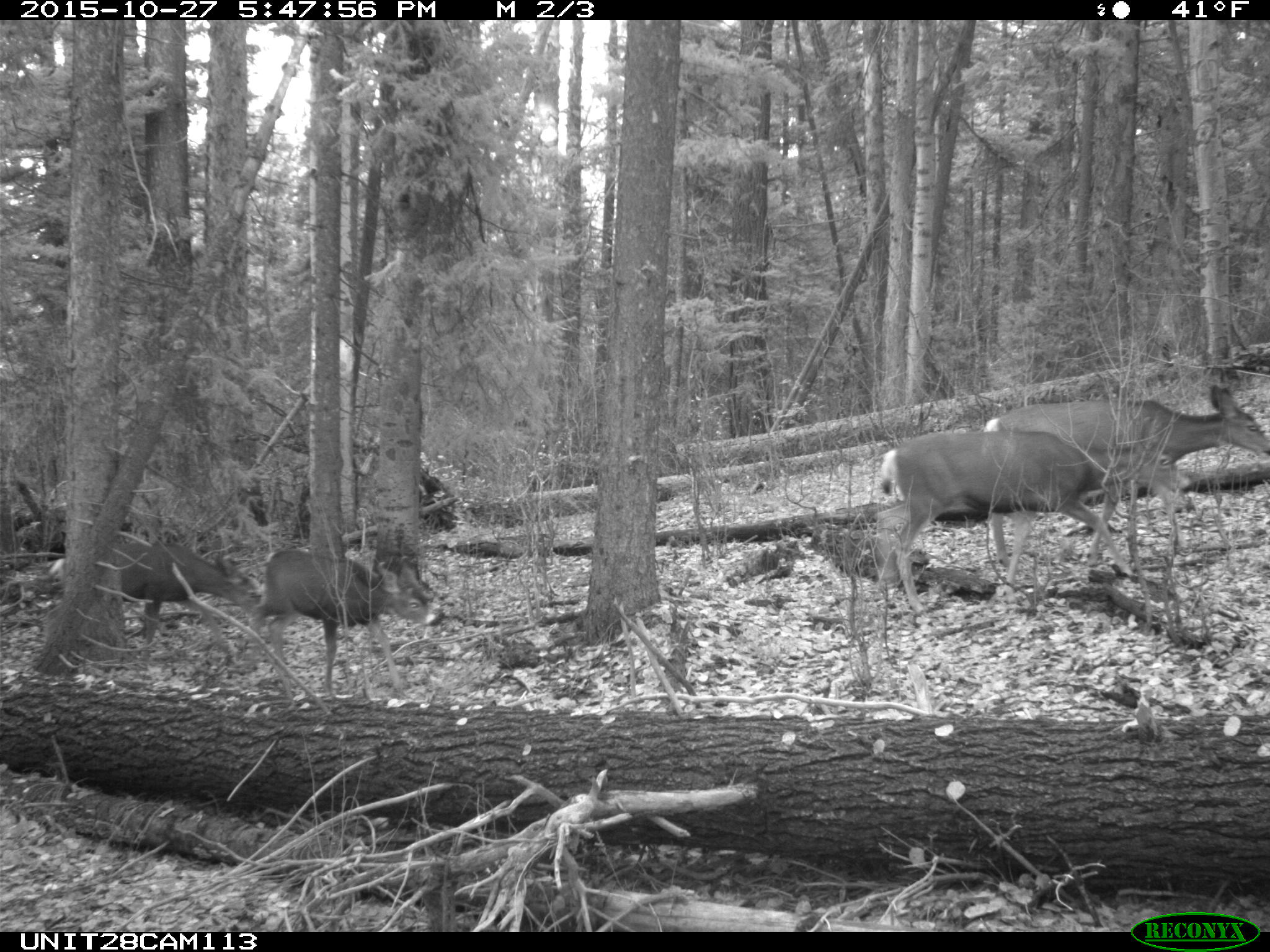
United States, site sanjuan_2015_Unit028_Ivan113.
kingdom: Animalia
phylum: Chordata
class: Mammalia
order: Artiodactyla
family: Cervidae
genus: Odocoileus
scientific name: Odocoileus hemionus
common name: mule deer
Odocoileus hemionus (mule deer).